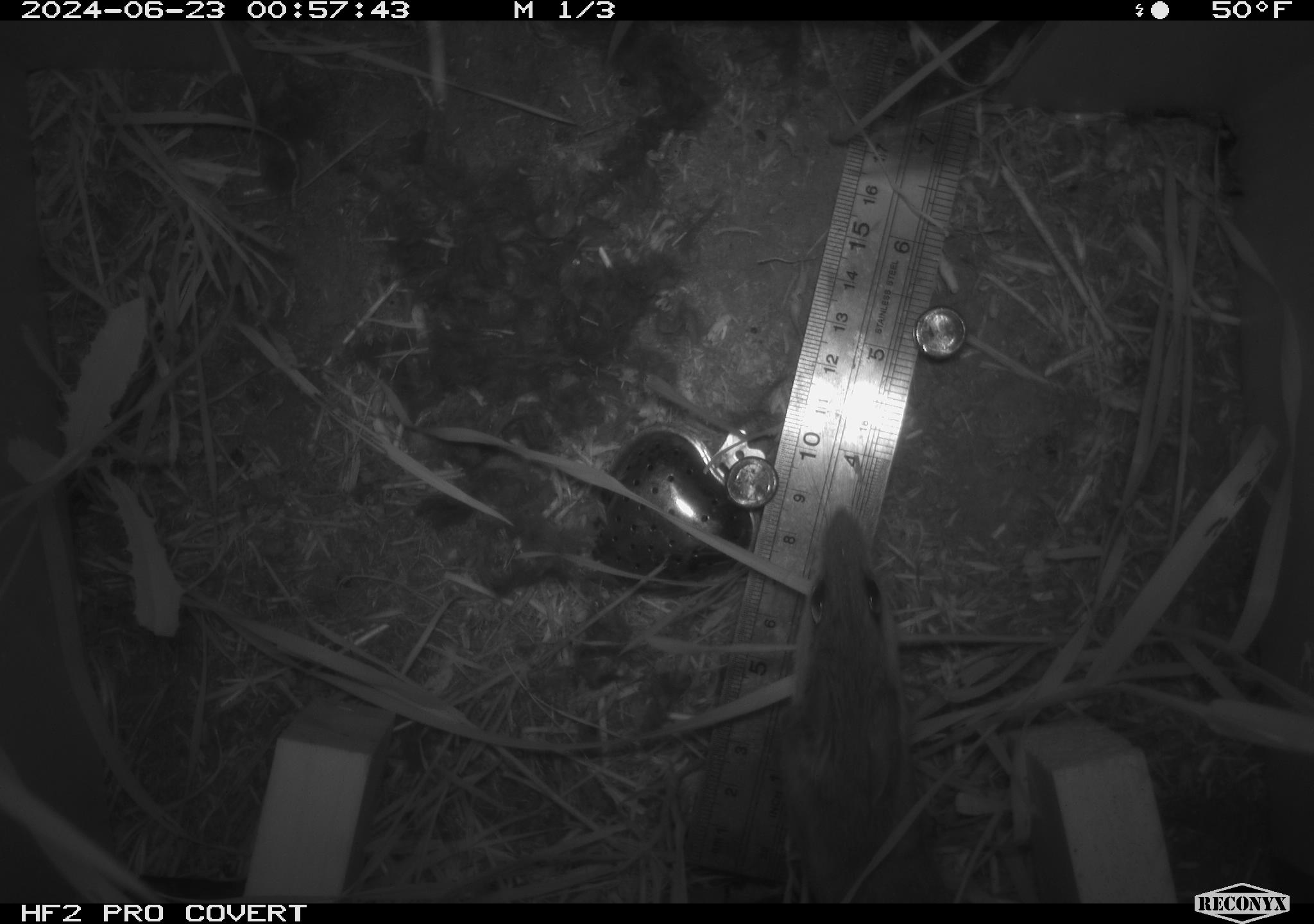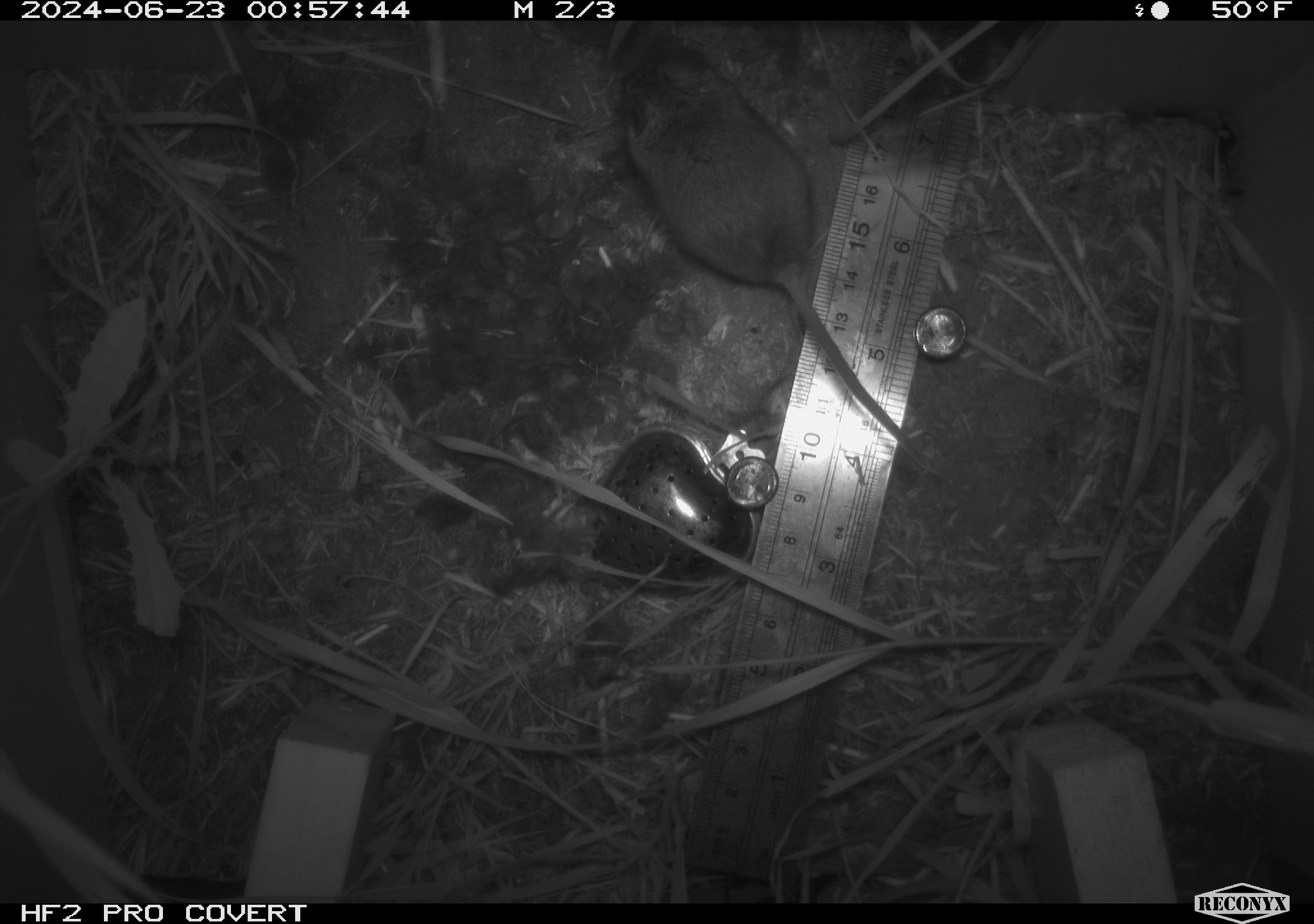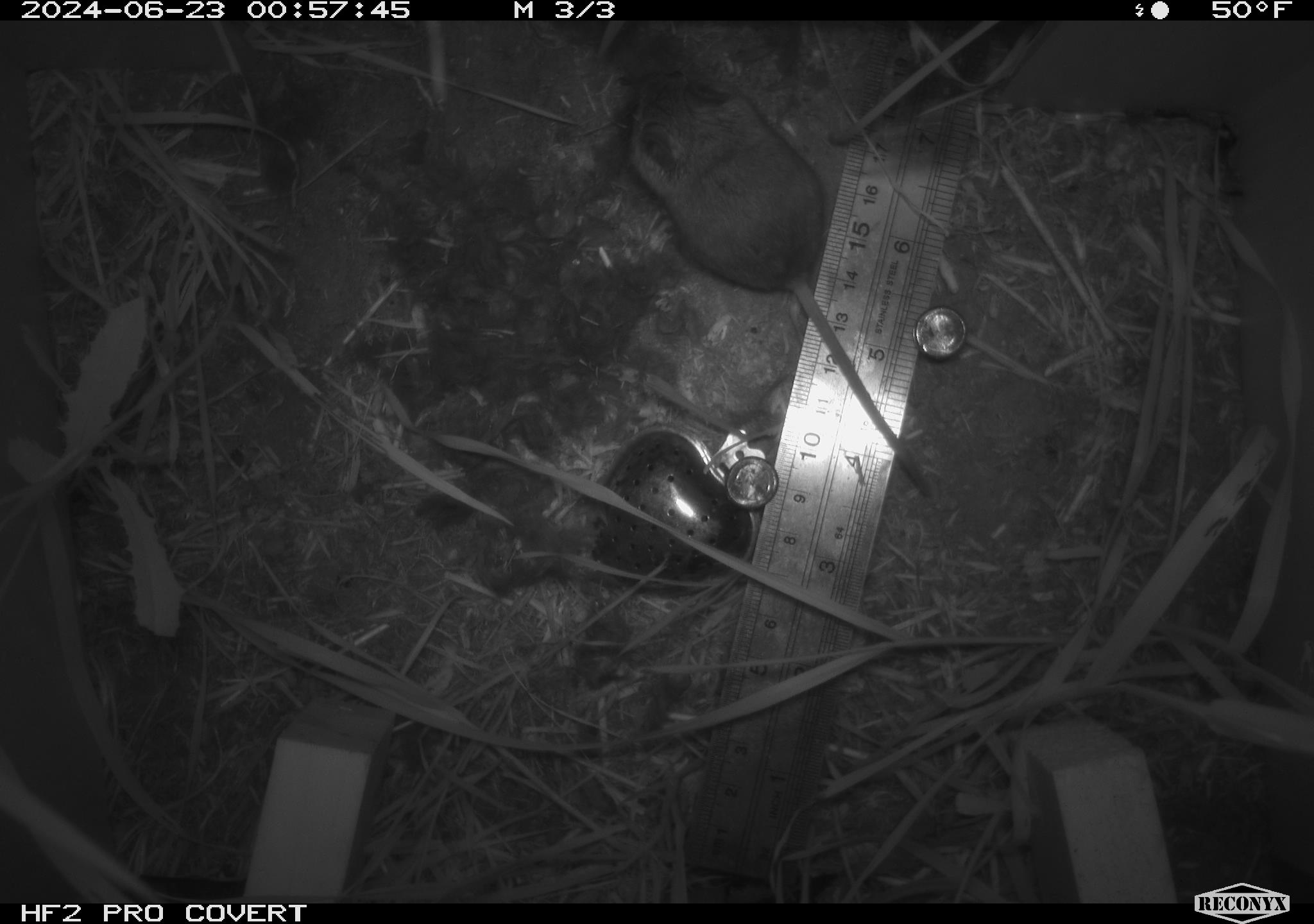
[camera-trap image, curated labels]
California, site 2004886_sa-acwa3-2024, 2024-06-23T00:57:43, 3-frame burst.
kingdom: Animalia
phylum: Chordata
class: Mammalia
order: Rodentia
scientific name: Rodentia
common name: mouse species